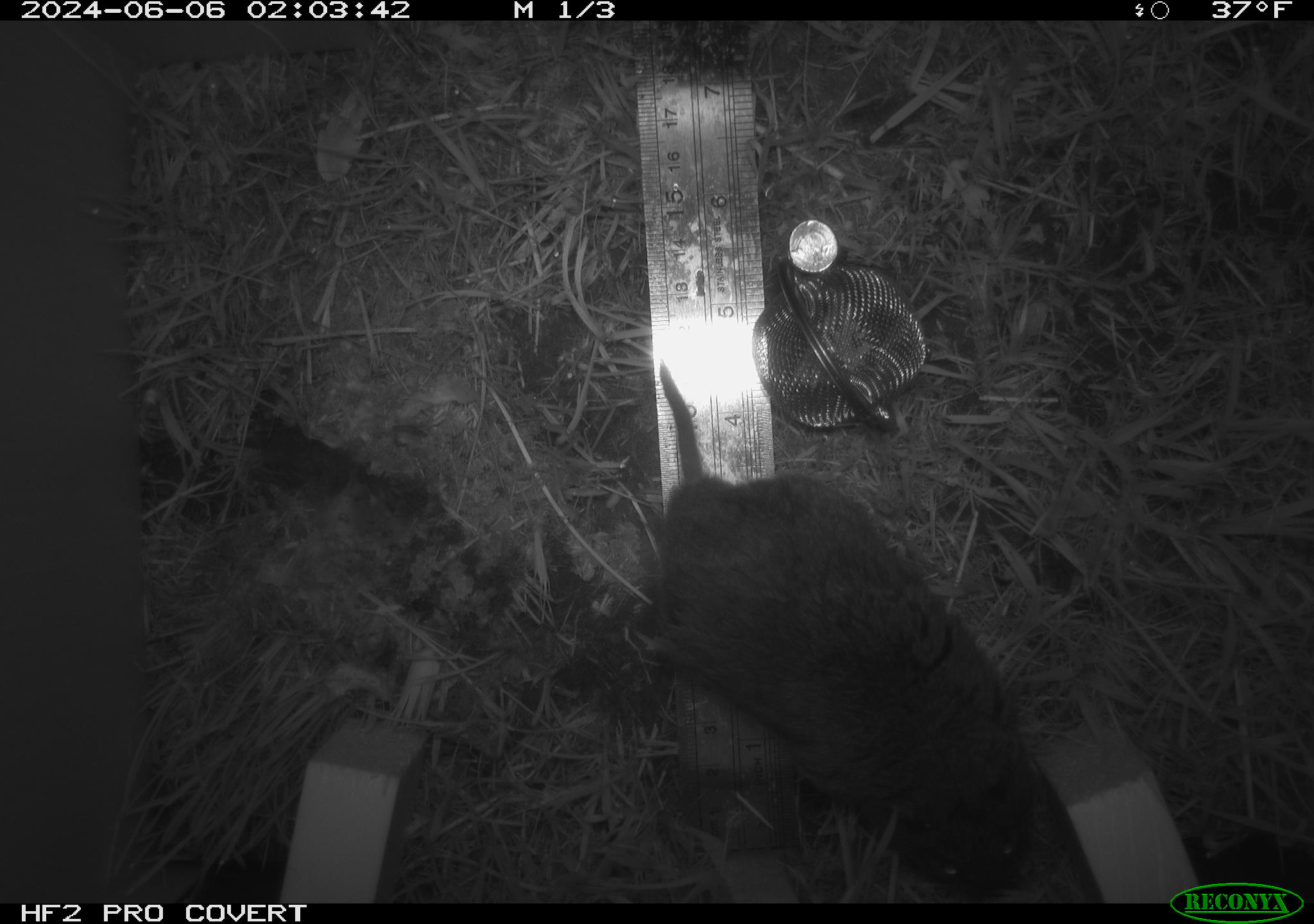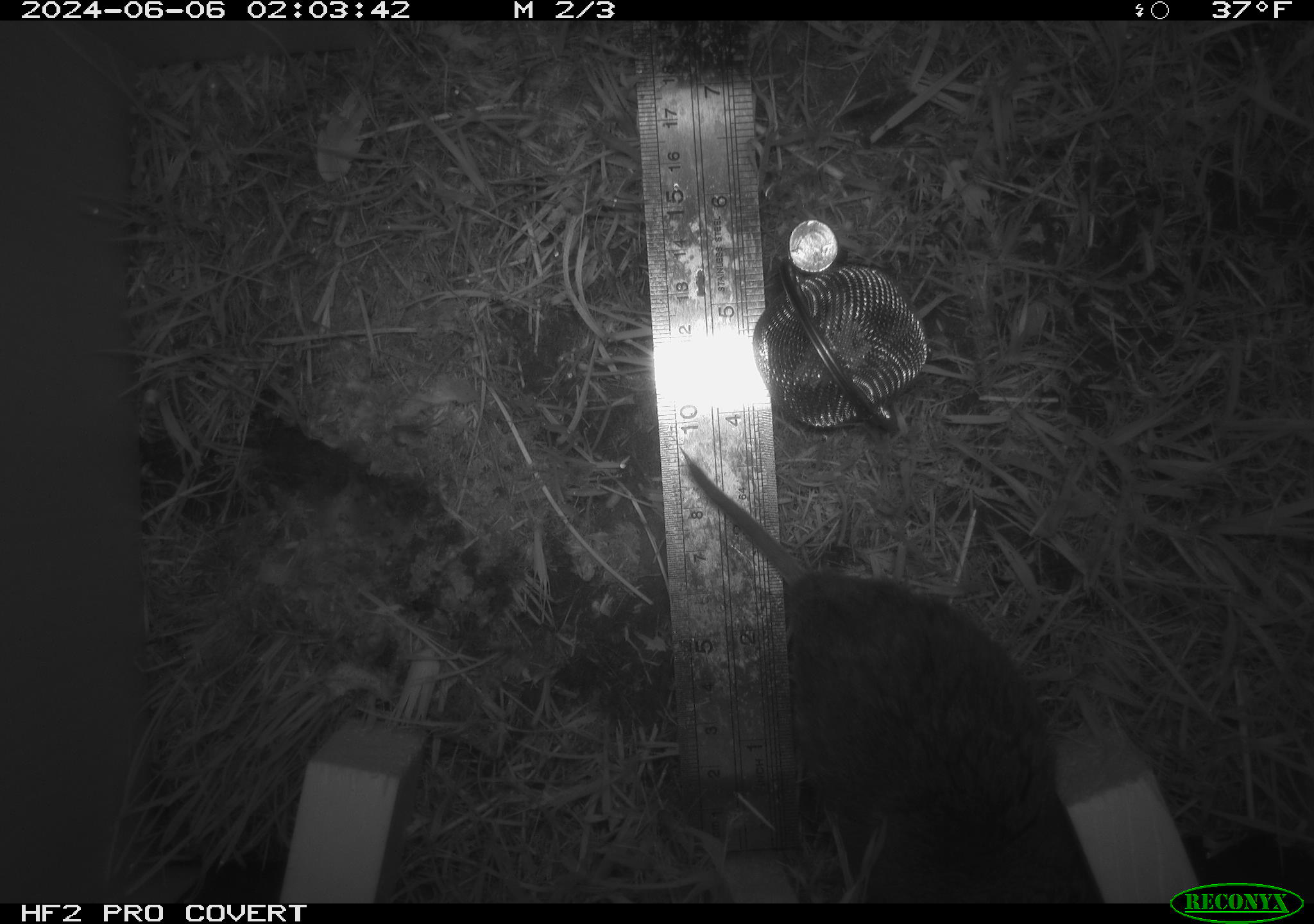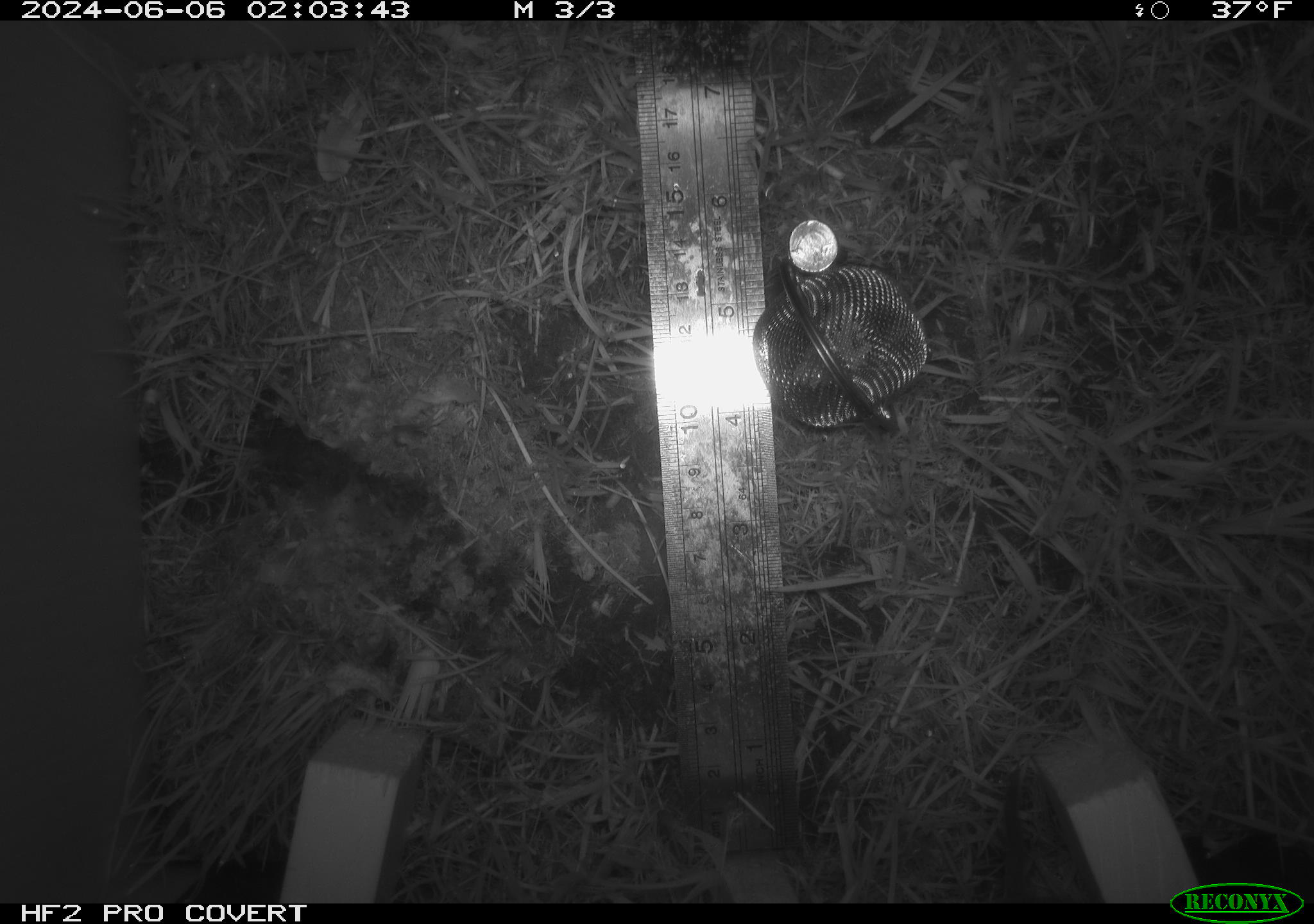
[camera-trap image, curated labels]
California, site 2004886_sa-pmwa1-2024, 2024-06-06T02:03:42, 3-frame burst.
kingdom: Animalia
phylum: Chordata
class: Mammalia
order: Rodentia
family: Cricetidae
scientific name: Arvicolinae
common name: voles, lemmings, and muskrats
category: arvicolinae subfamily